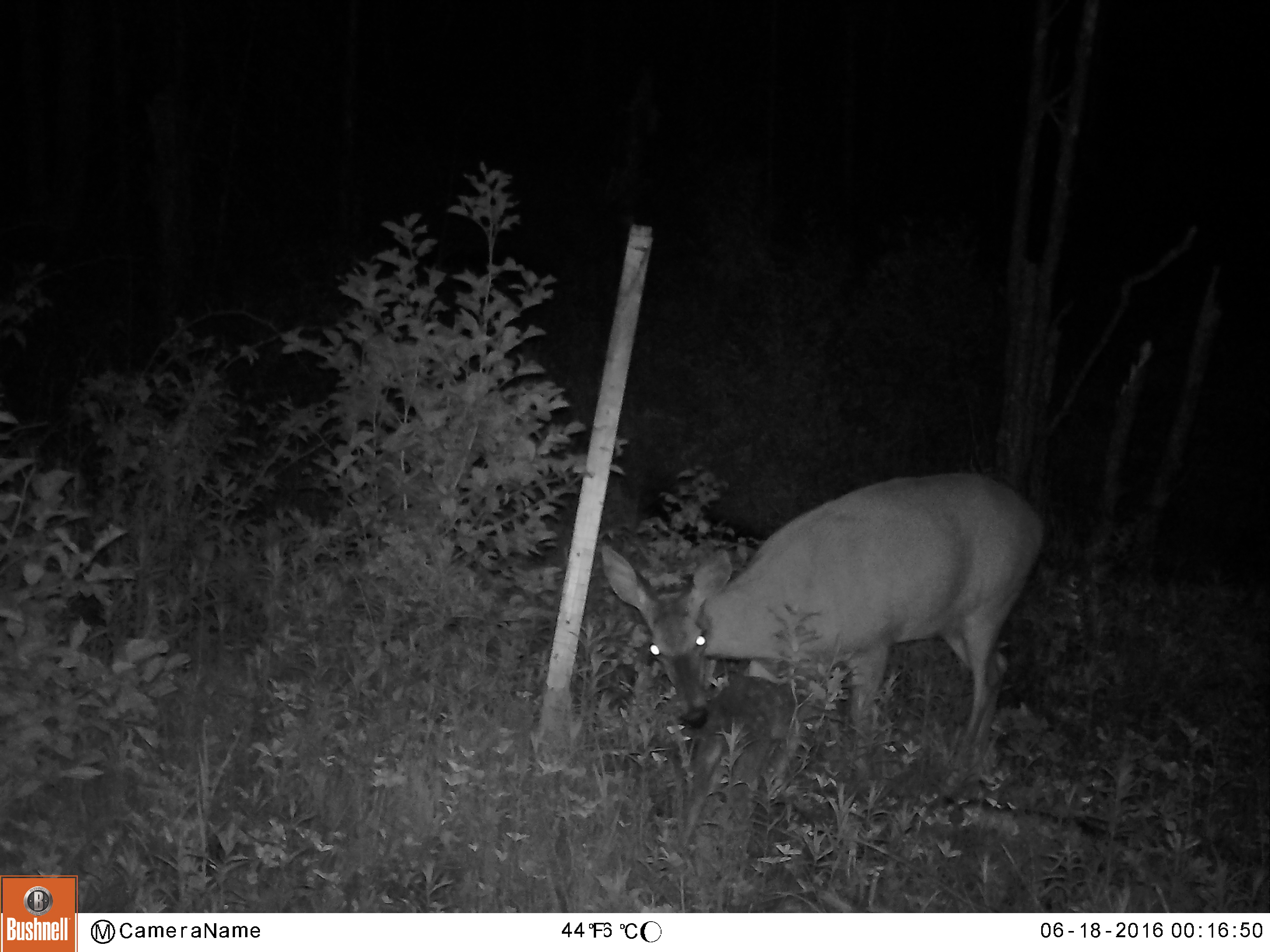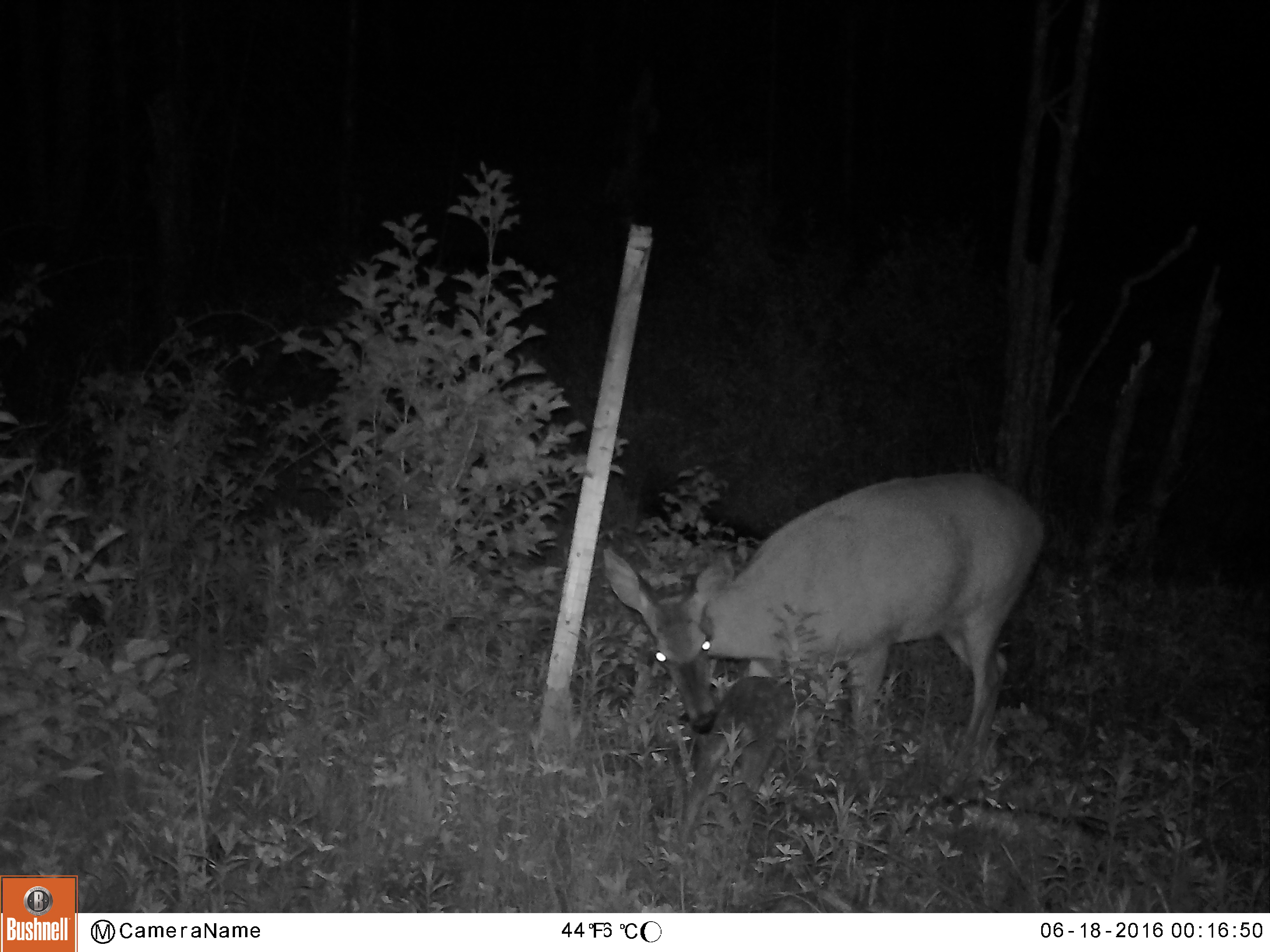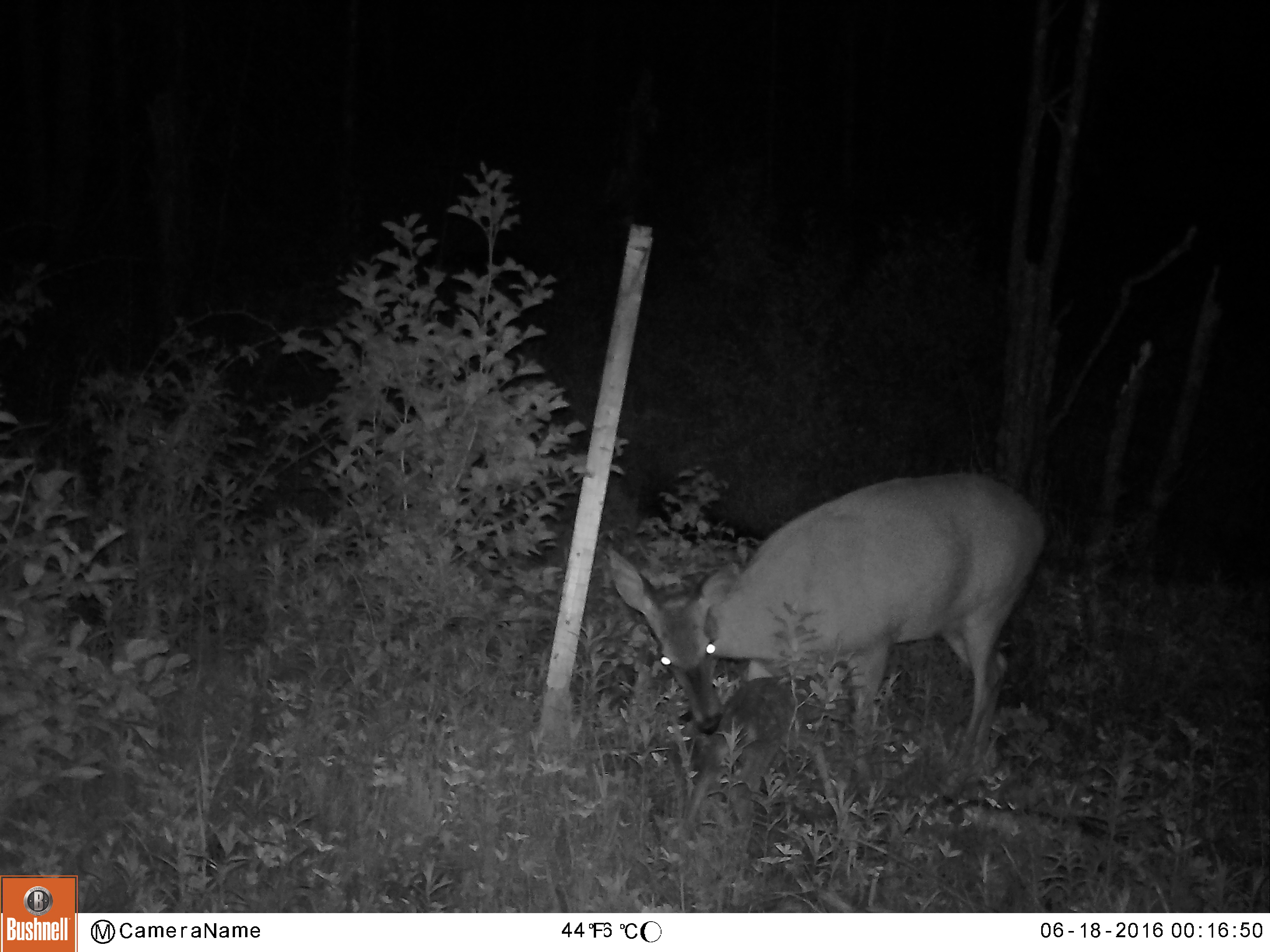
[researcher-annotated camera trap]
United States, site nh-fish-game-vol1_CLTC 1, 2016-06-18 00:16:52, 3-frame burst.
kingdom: Animalia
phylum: Chordata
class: Mammalia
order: Artiodactyla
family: Cervidae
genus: Odocoileus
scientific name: Odocoileus virginianus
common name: white-tailed deer